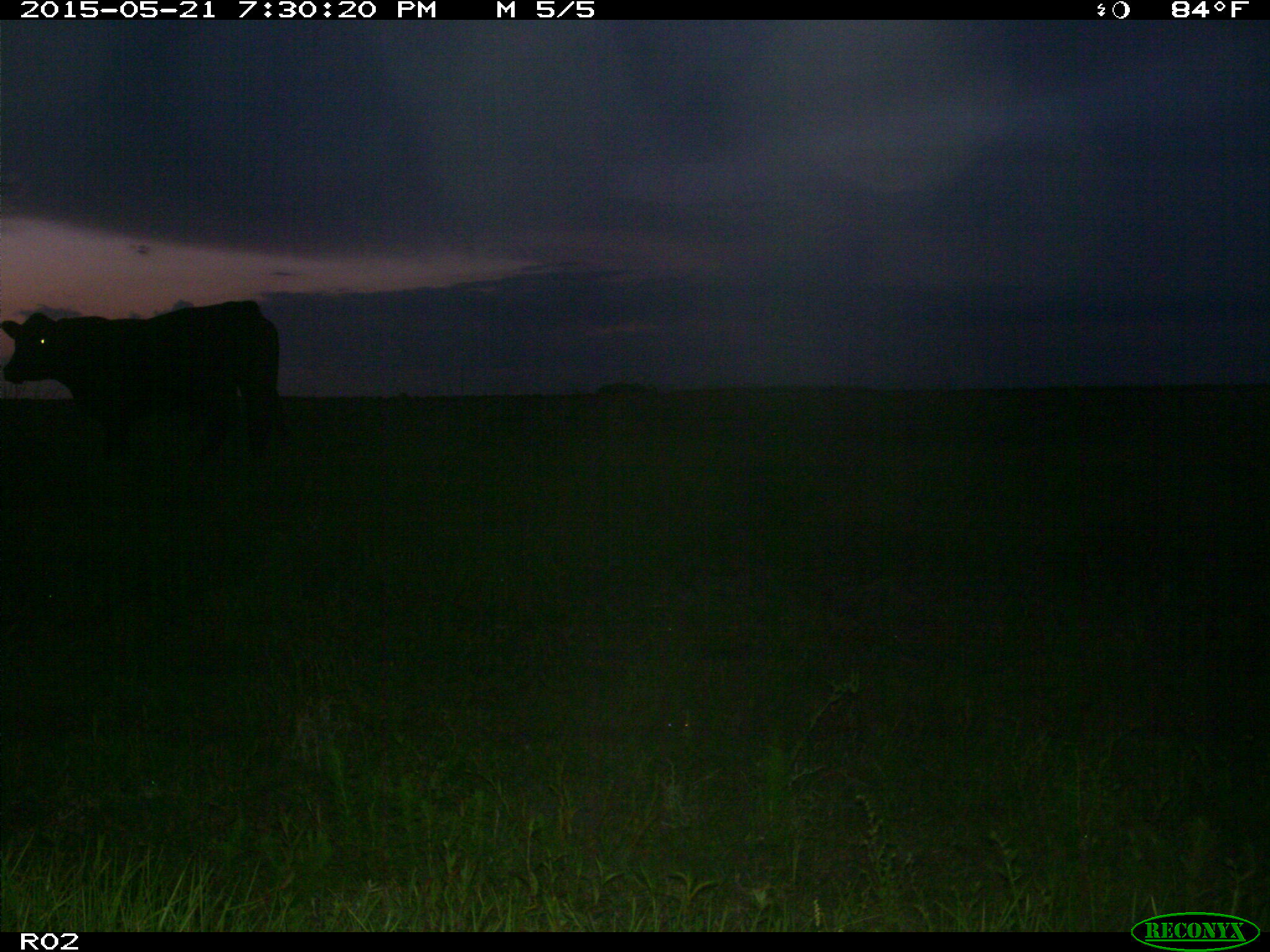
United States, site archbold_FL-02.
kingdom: Animalia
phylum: Chordata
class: Mammalia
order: Artiodactyla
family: Bovidae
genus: Bos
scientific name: Bos taurus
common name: domestic cow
Bos taurus (domestic cow).